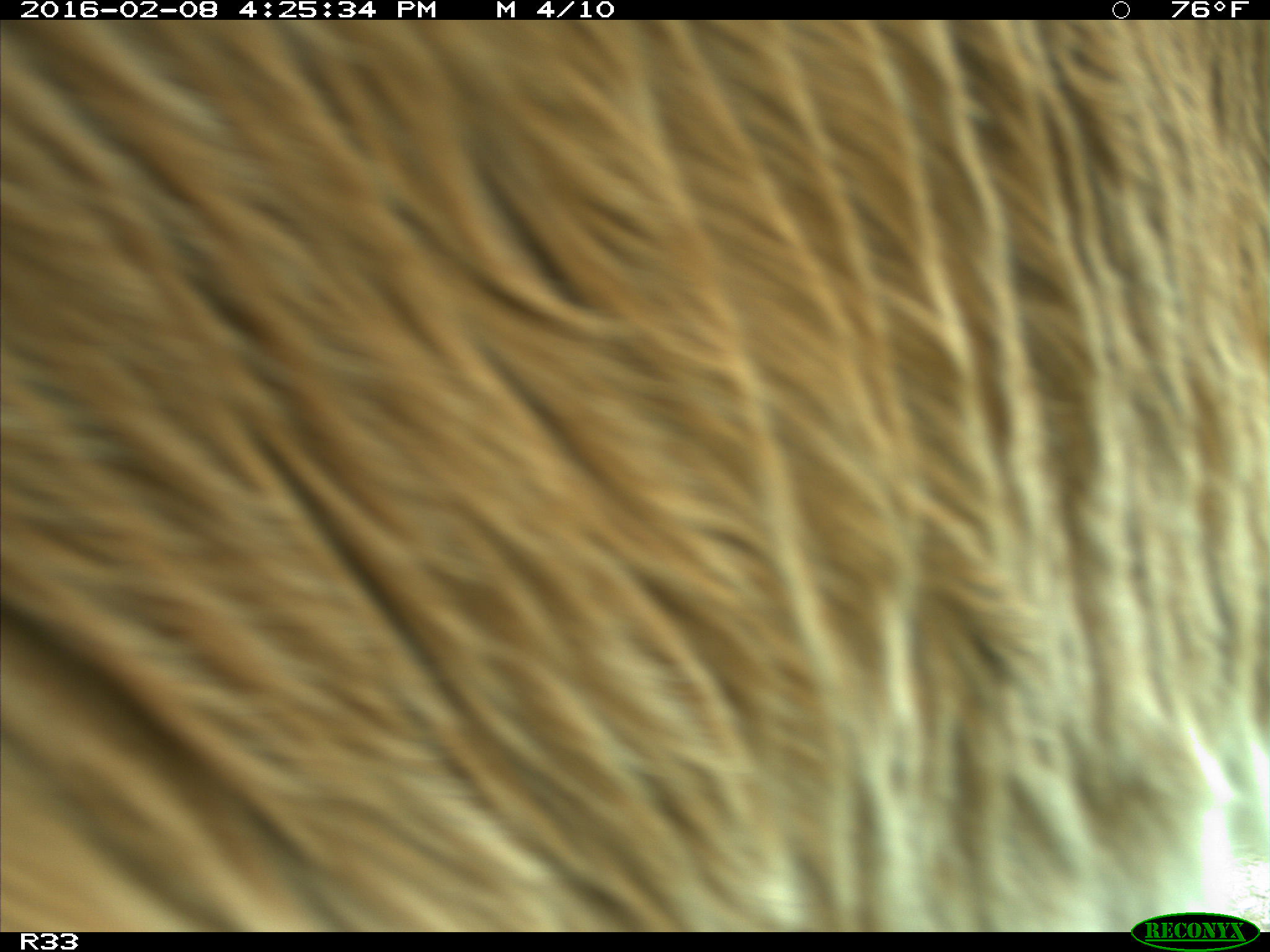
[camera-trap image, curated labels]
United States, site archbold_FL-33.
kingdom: Animalia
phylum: Chordata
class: Mammalia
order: Artiodactyla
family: Bovidae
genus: Bos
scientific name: Bos taurus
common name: domestic cow